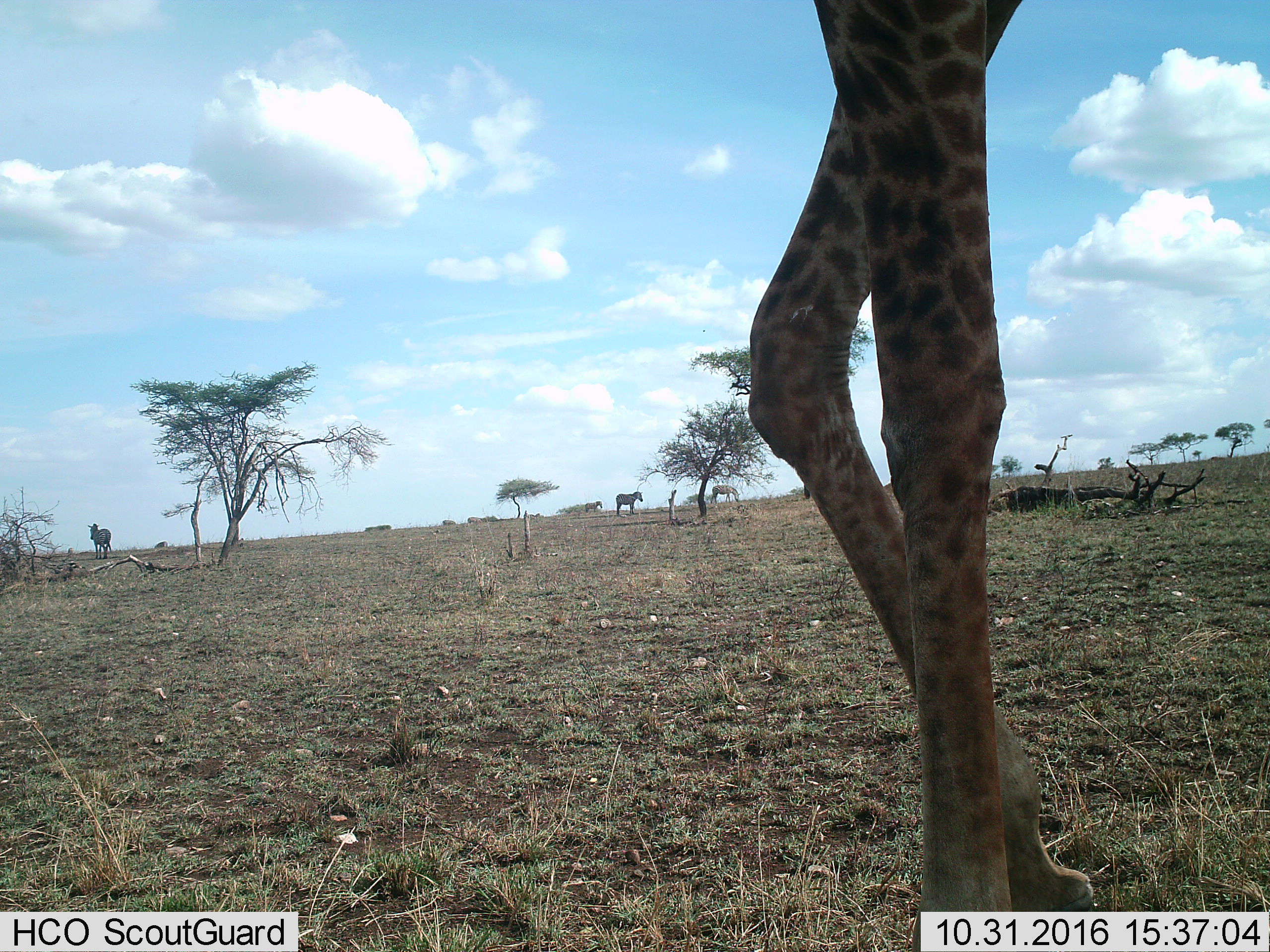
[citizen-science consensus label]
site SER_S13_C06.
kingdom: Animalia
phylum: Chordata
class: Mammalia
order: Artiodactyla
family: Giraffidae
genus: Giraffa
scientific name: Giraffa camelopardalis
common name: giraffe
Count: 1.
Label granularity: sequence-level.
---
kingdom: Animalia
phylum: Chordata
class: Mammalia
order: Perissodactyla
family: Equidae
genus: Equus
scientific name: Equus quagga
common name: plains zebra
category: zebraplains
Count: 6.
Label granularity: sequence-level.